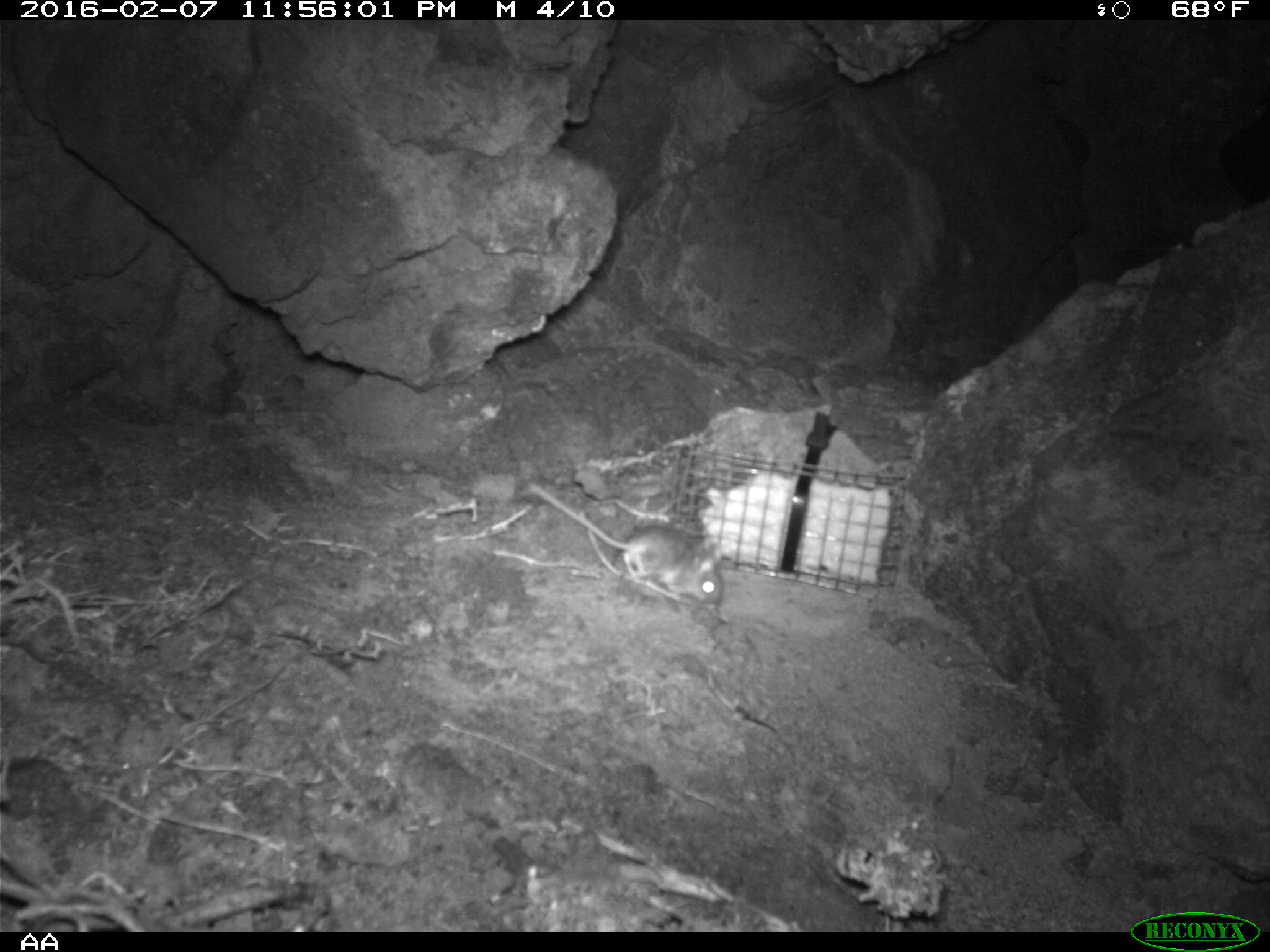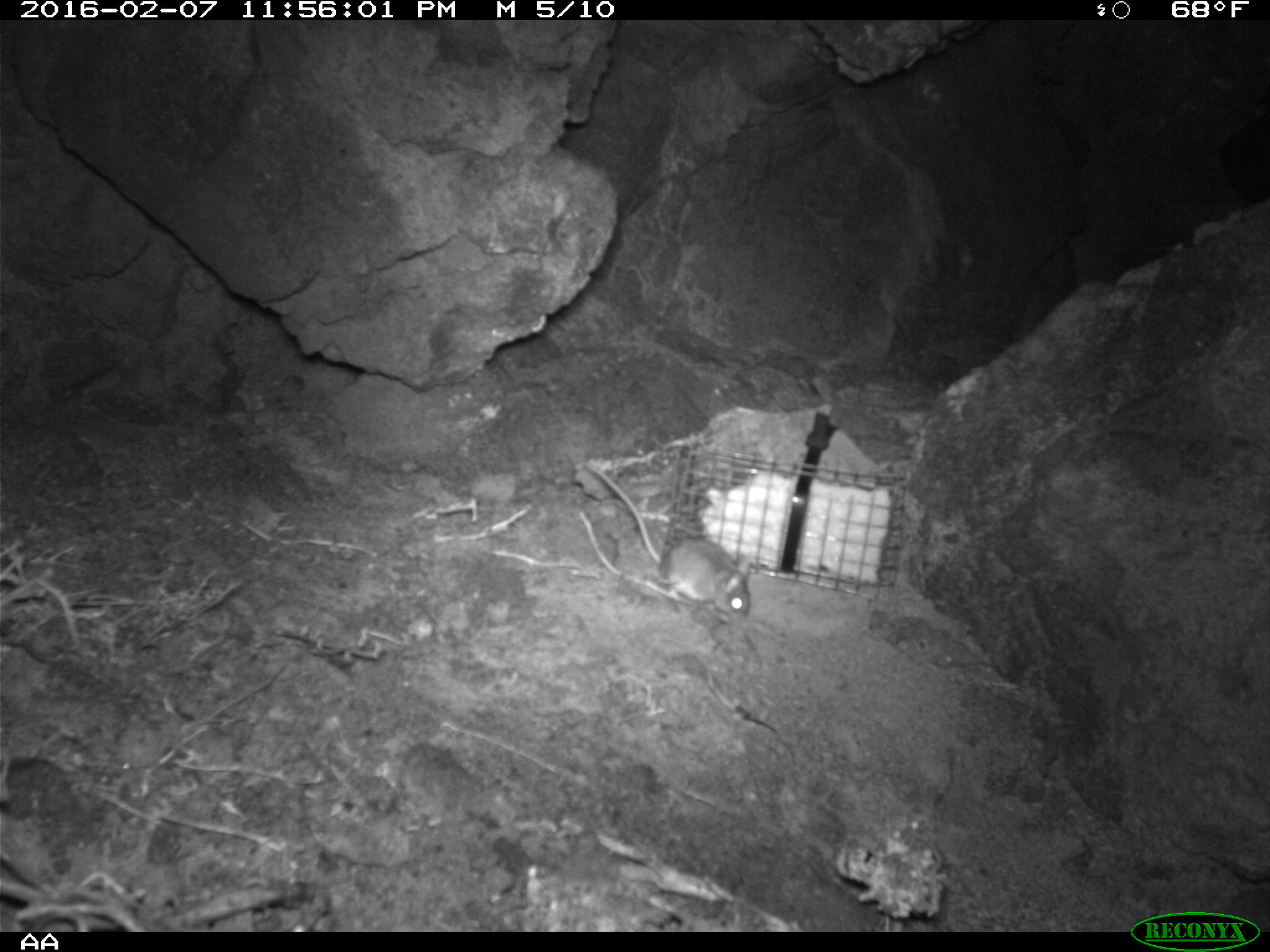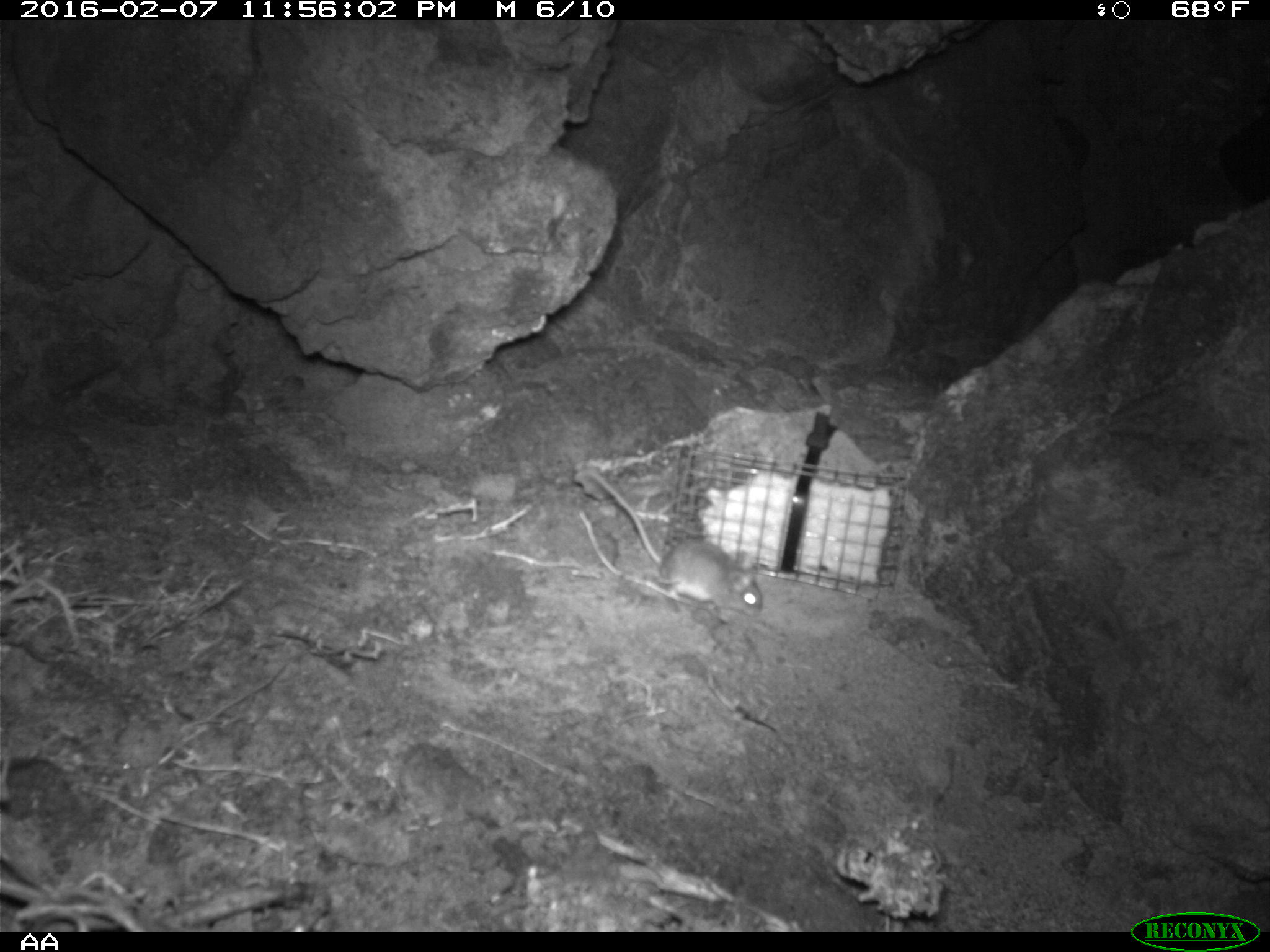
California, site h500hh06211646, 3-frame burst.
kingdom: Animalia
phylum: Chordata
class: Mammalia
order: Rodentia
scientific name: Rodentia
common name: rodent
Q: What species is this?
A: Rodent (Rodentia).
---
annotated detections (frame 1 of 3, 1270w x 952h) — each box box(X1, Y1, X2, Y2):
rodent: box(526, 478, 725, 611)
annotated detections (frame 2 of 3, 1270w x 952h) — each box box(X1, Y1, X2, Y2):
rodent: box(583, 462, 751, 620)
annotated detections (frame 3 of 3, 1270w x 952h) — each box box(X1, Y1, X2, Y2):
rodent: box(589, 469, 762, 621)